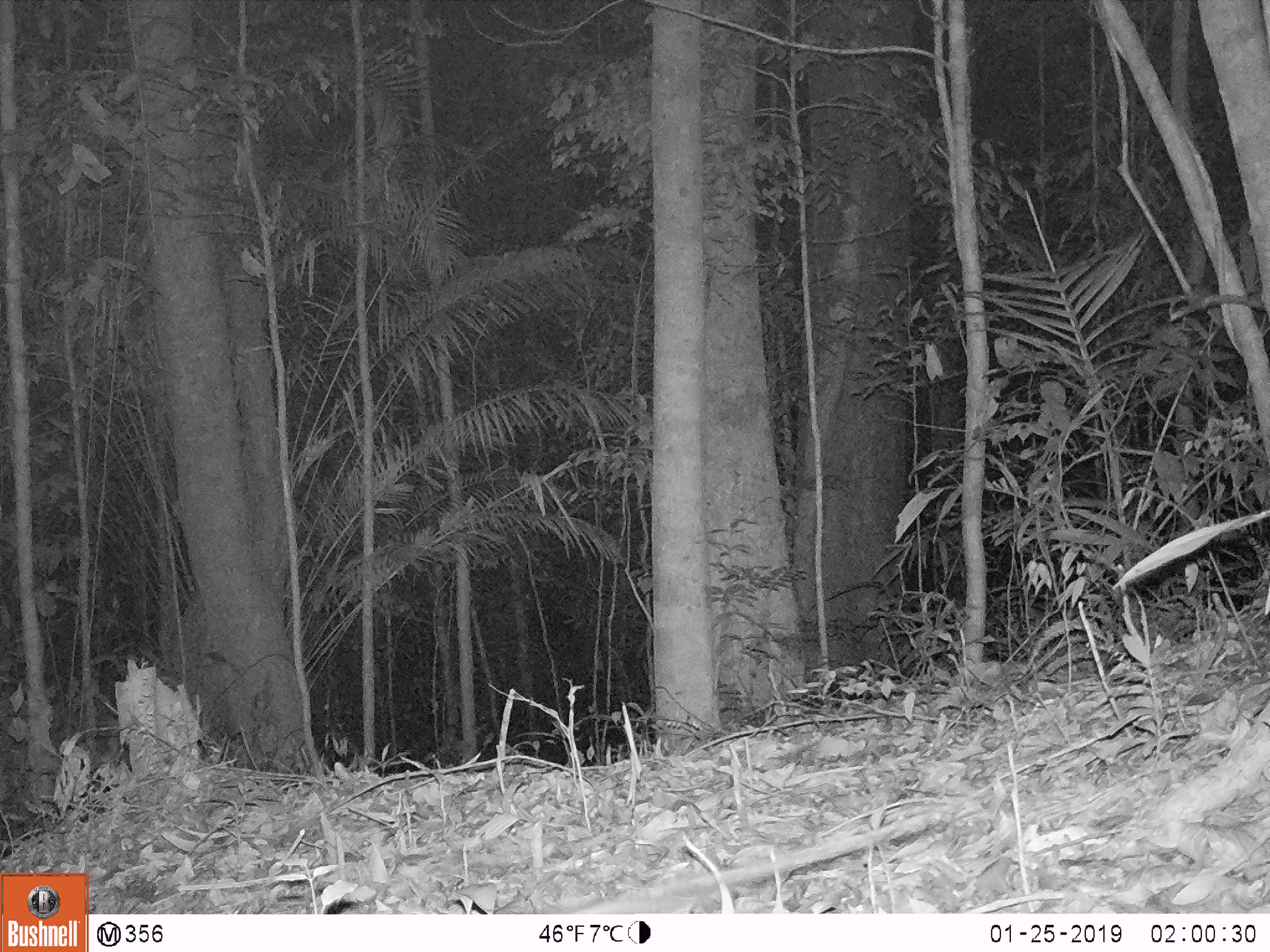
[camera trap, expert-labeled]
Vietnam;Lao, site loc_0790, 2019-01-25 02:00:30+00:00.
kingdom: Animalia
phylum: Chordata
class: Mammalia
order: Rodentia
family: Muridae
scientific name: Muridae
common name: old-world mice and rats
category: unidentified murid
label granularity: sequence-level